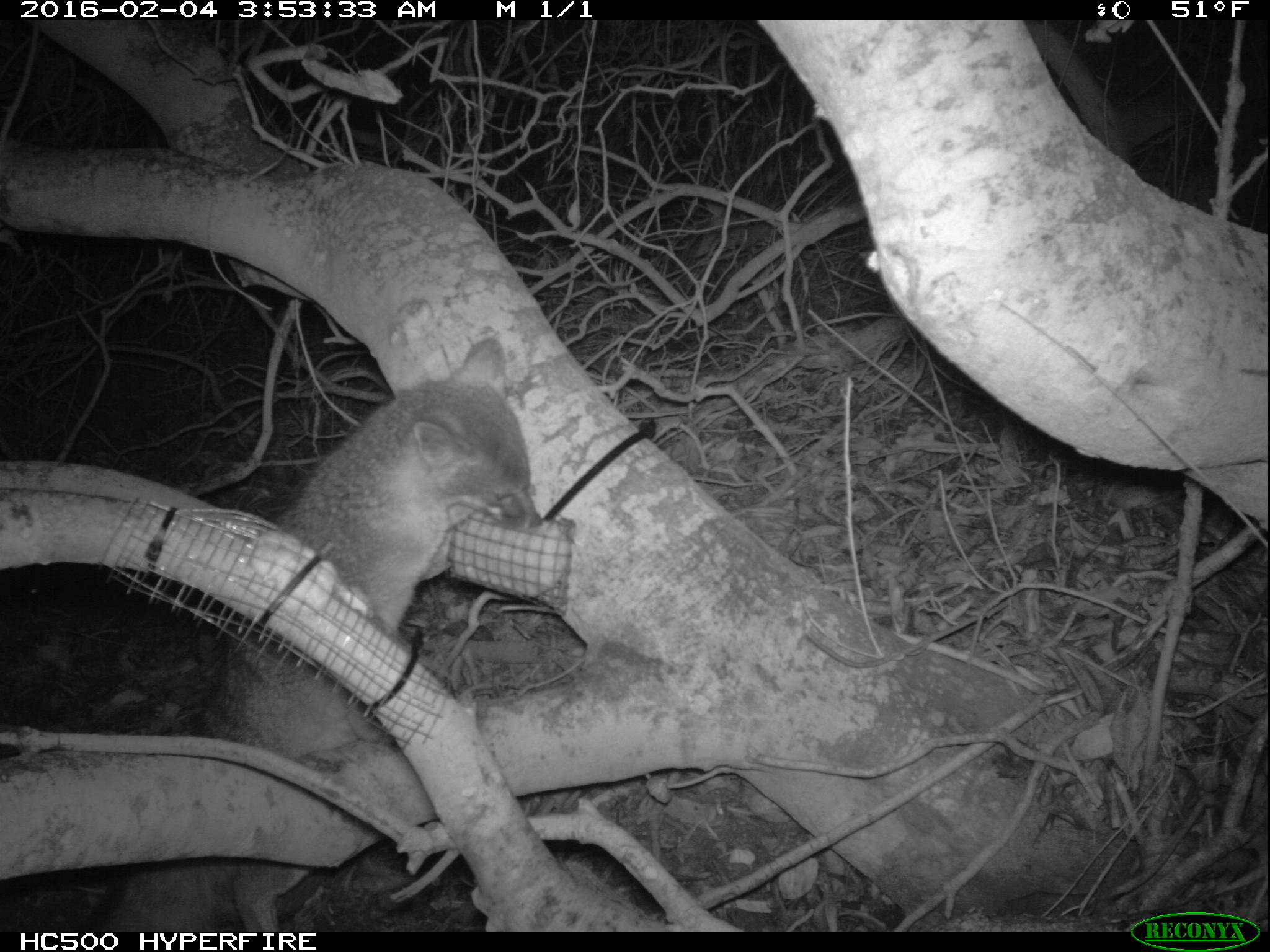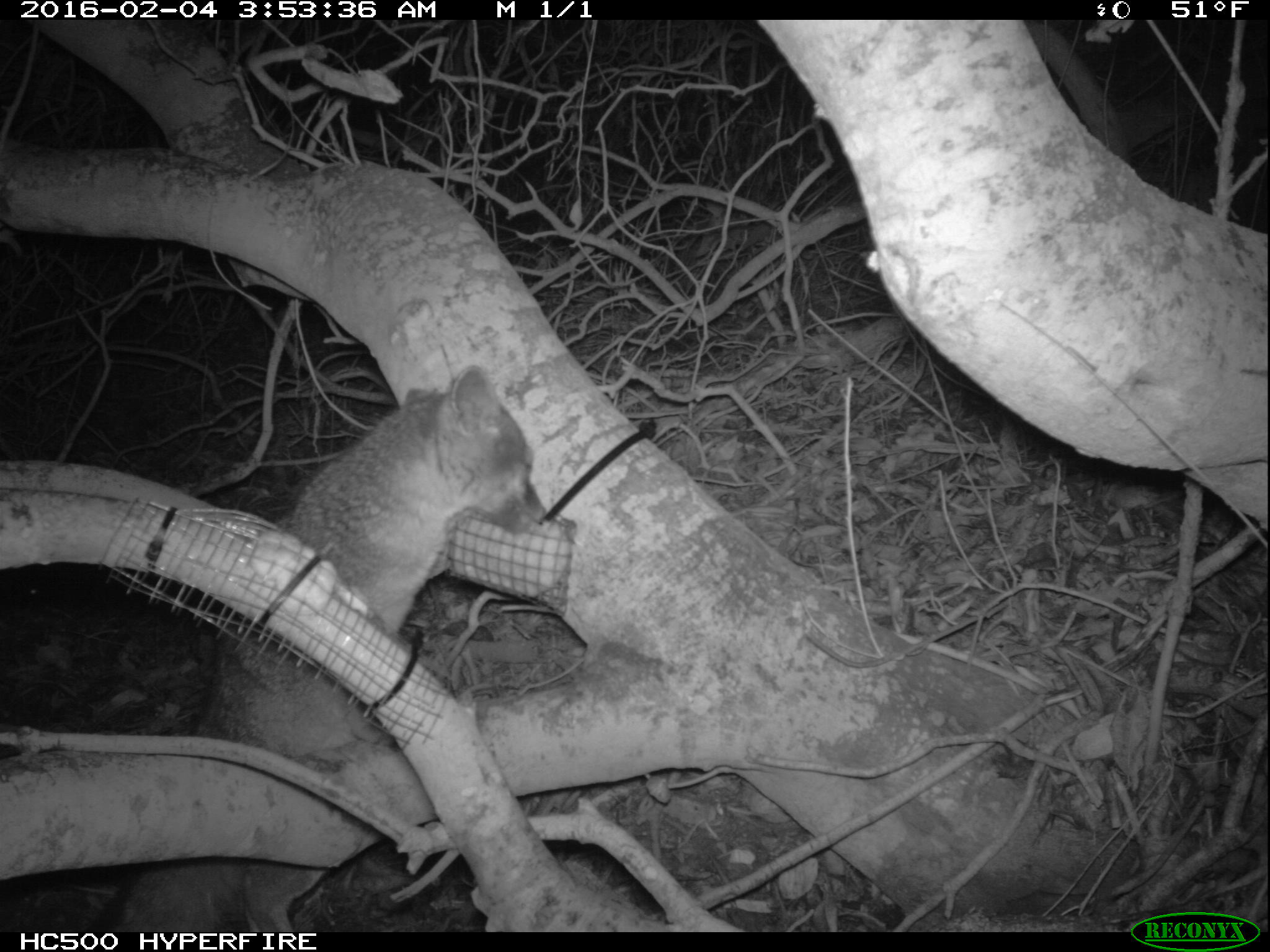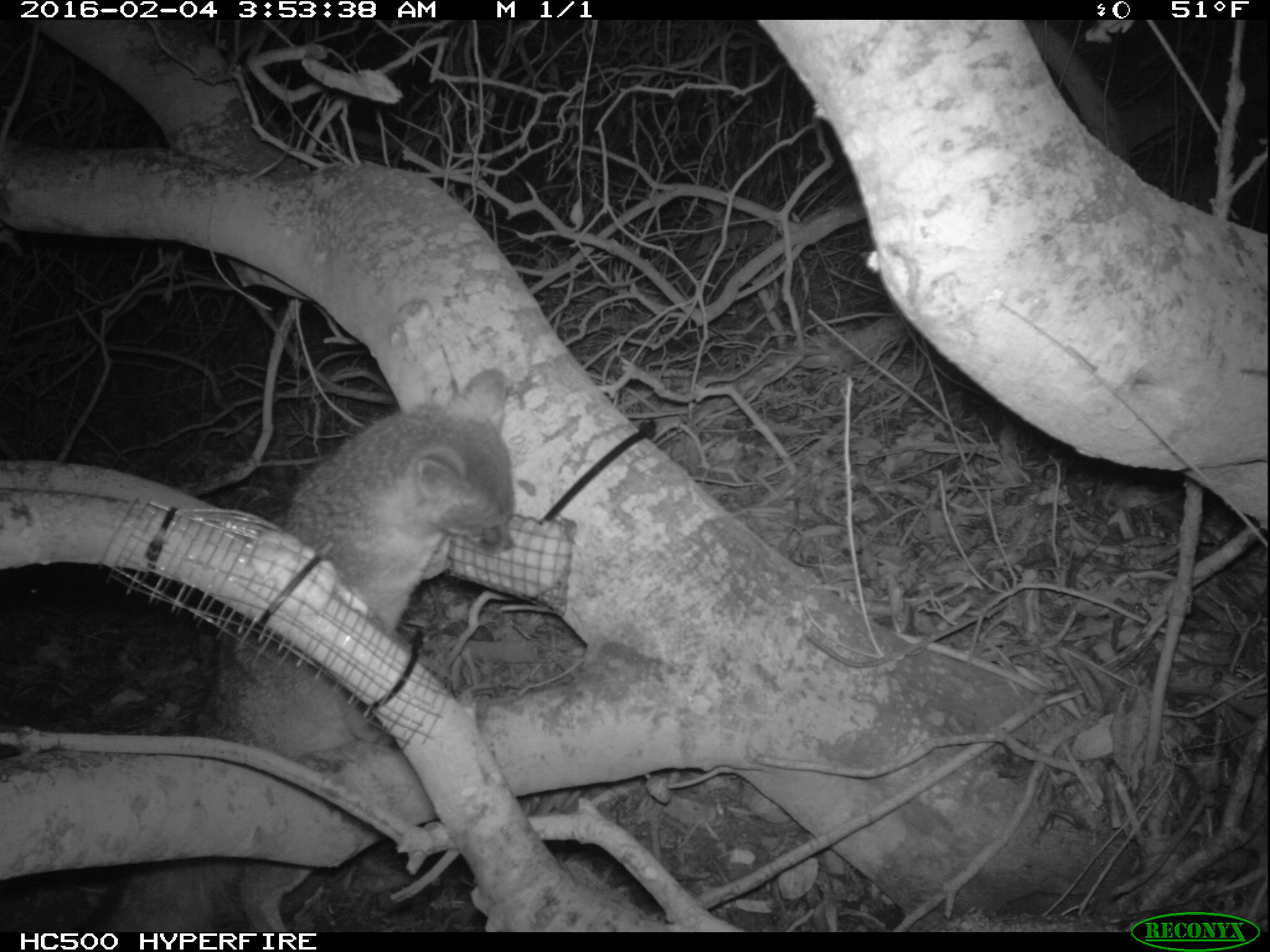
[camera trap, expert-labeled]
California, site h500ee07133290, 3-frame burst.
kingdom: Animalia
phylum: Chordata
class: Mammalia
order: Carnivora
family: Canidae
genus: Urocyon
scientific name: Urocyon littoralis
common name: island fox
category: fox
Fox (island fox) (Urocyon littoralis).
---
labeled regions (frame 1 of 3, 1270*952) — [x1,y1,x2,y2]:
fox: [87,337,544,928]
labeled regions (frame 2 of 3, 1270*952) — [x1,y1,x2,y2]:
fox: [78,366,546,932]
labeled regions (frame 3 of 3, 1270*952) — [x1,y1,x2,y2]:
fox: [76,368,517,932]